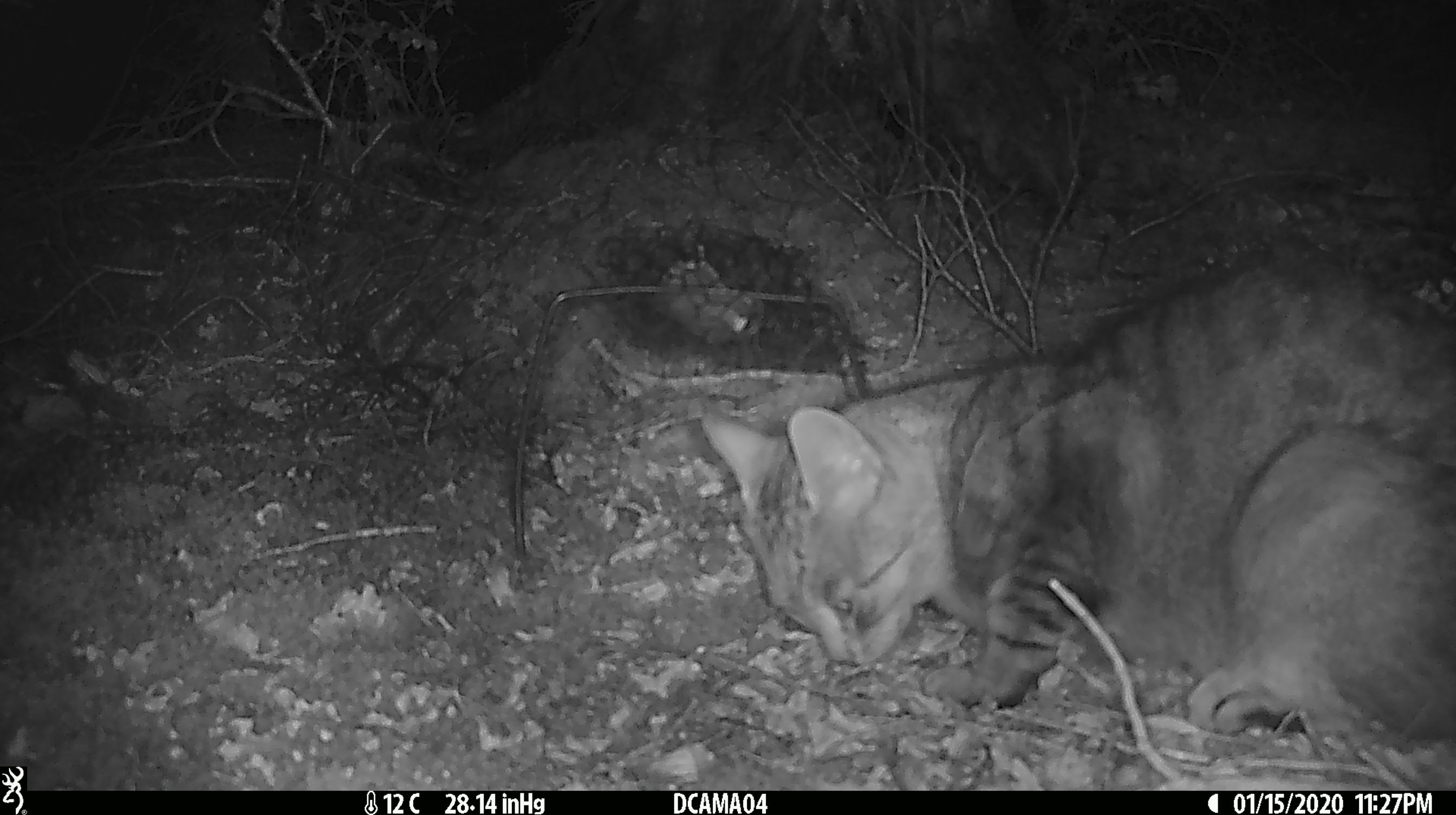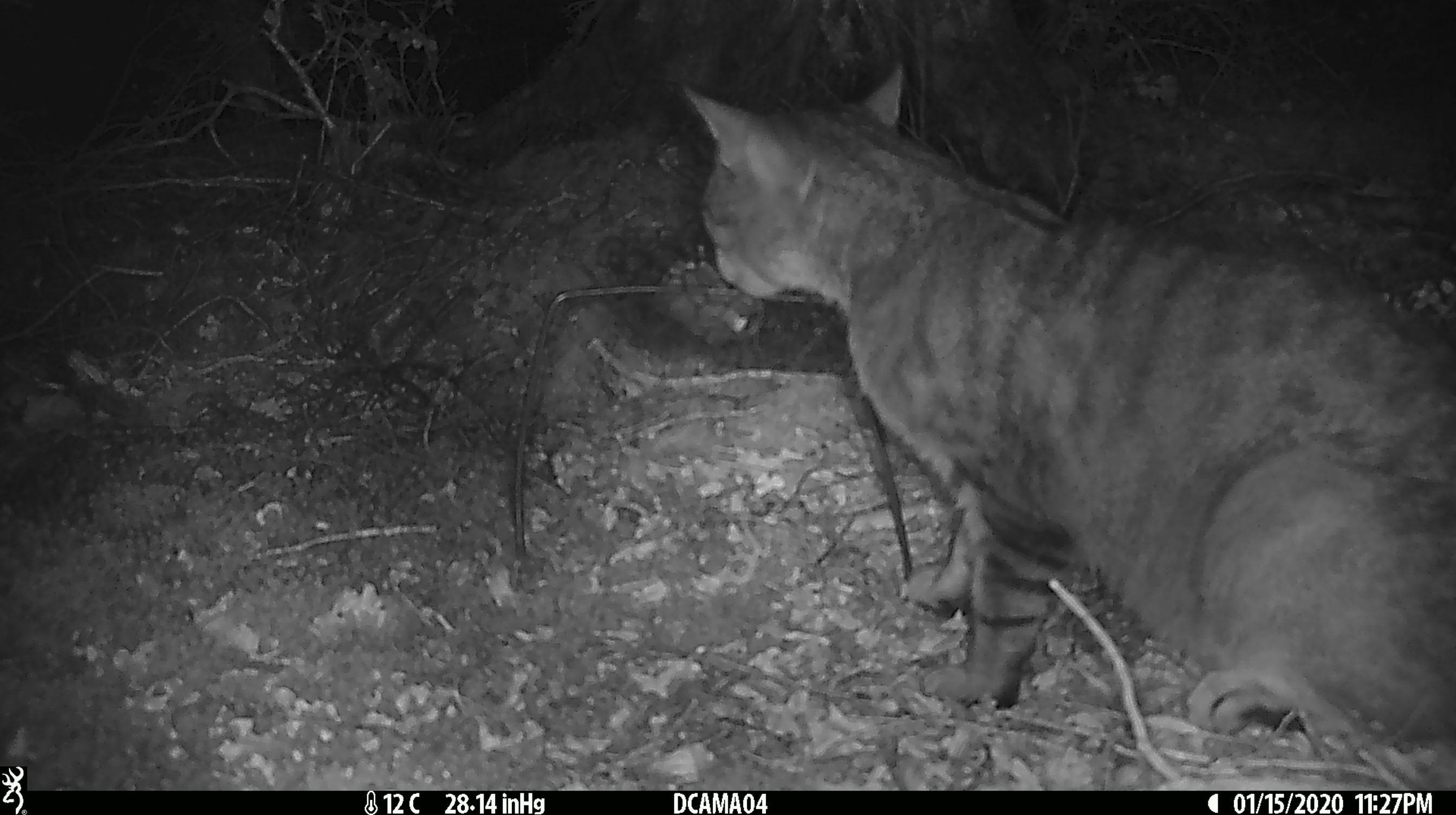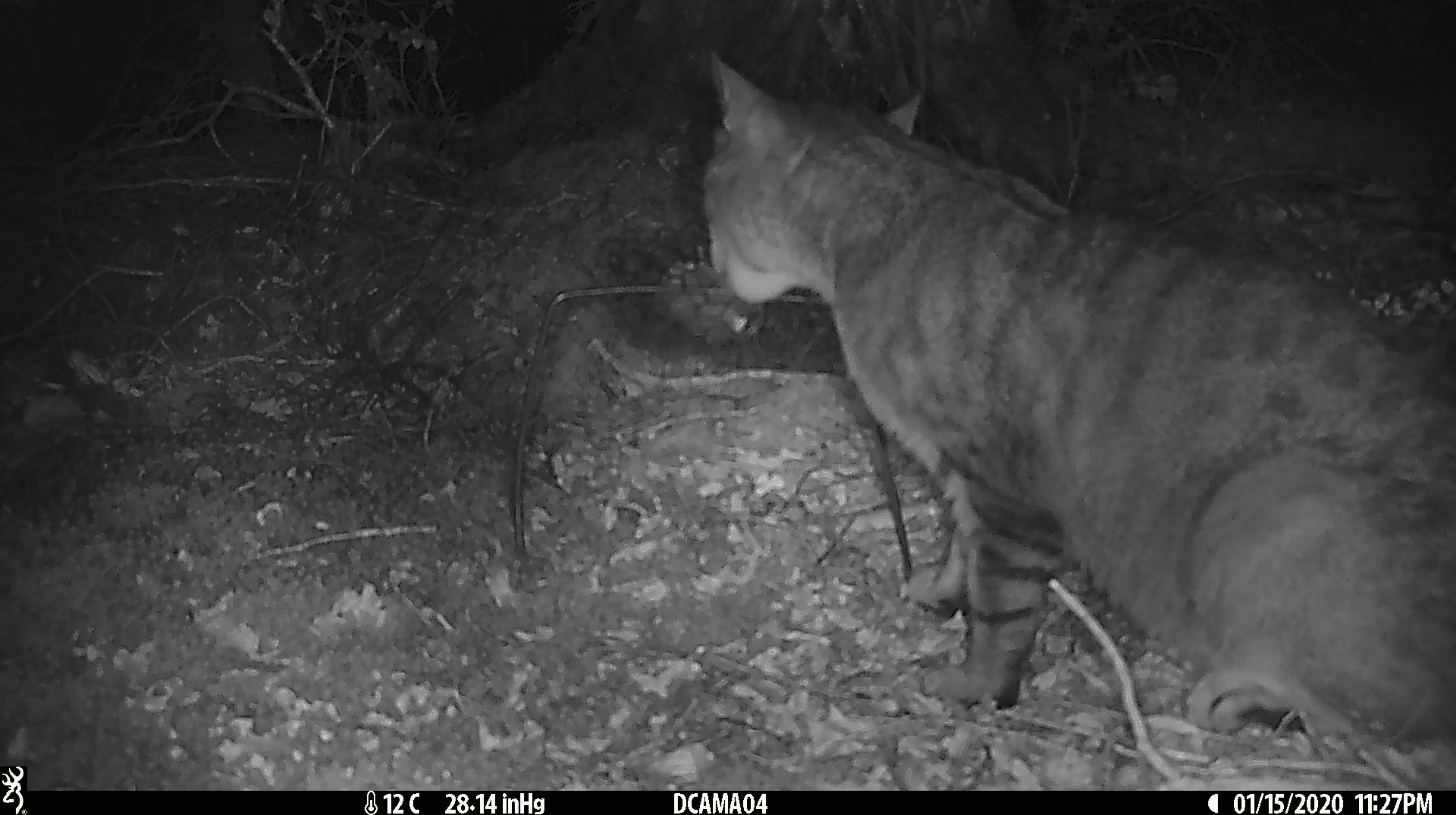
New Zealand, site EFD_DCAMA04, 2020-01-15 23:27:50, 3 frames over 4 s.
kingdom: Animalia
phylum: Chordata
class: Mammalia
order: Carnivora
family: Felidae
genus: Felis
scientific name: Felis catus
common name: domestic cat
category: cat